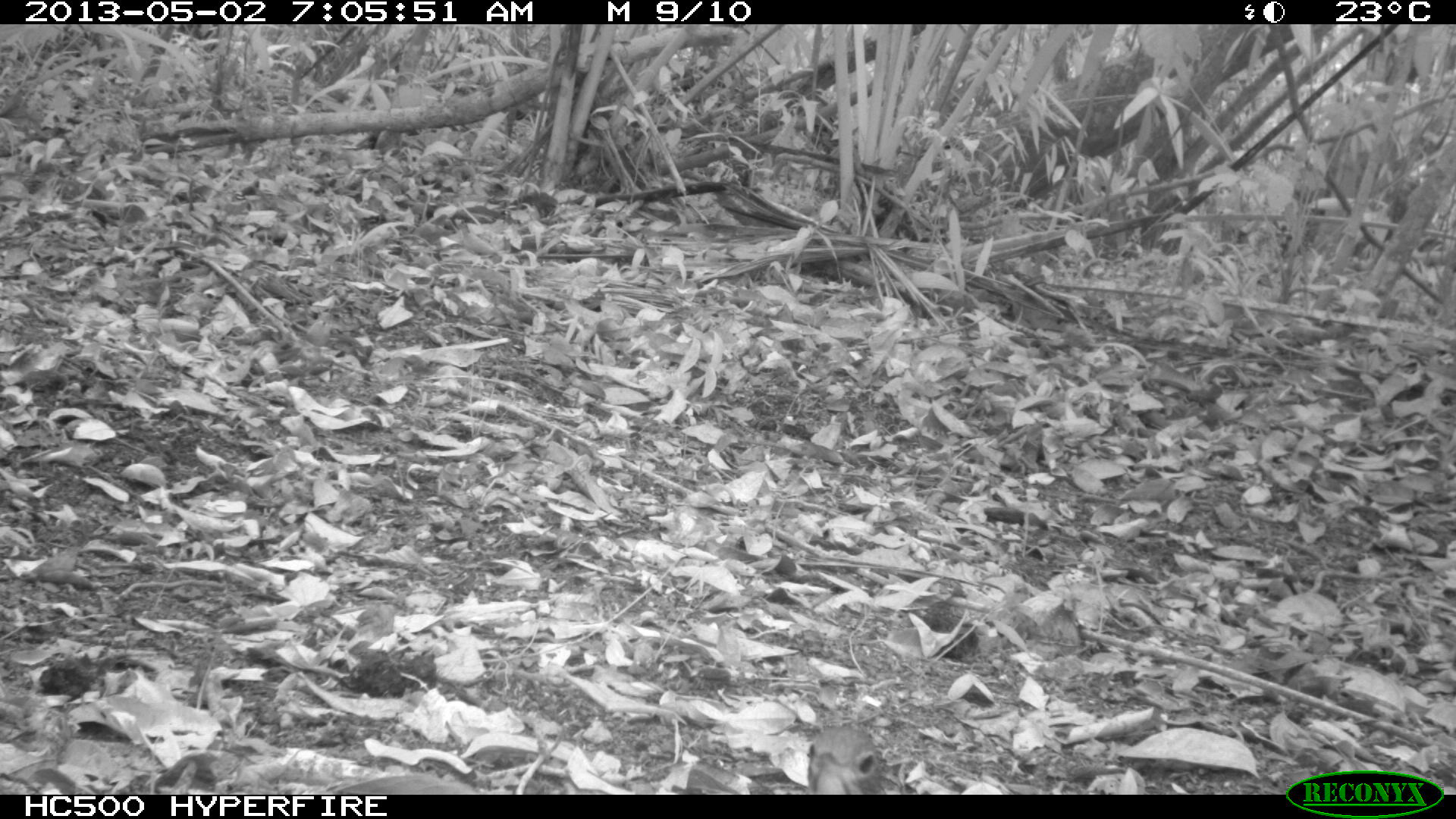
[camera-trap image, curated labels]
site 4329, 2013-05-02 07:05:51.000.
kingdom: Animalia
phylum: Chordata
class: Aves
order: Tinamiformes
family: Tinamidae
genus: Tinamus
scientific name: Tinamus major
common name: great tinamou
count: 1